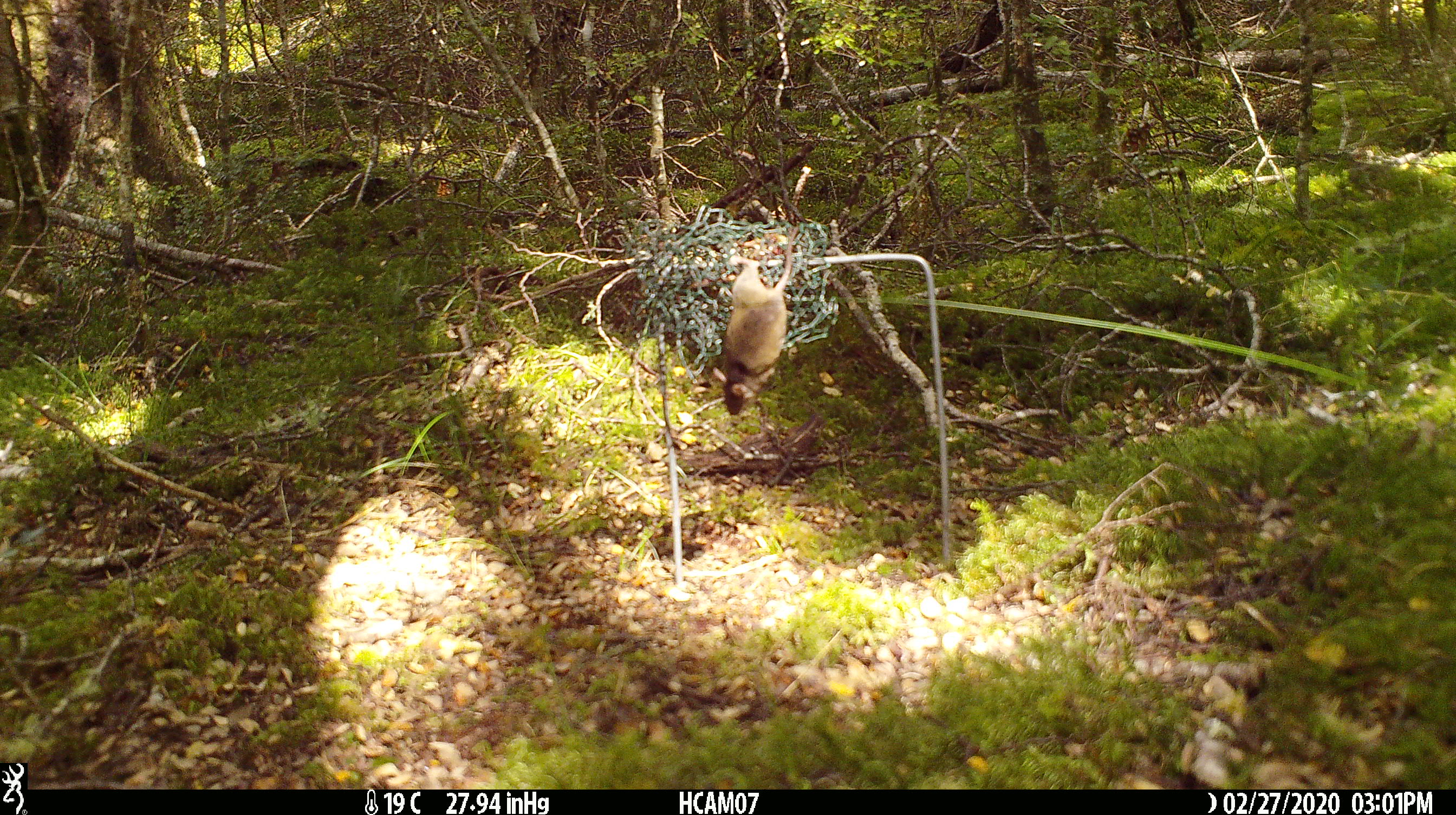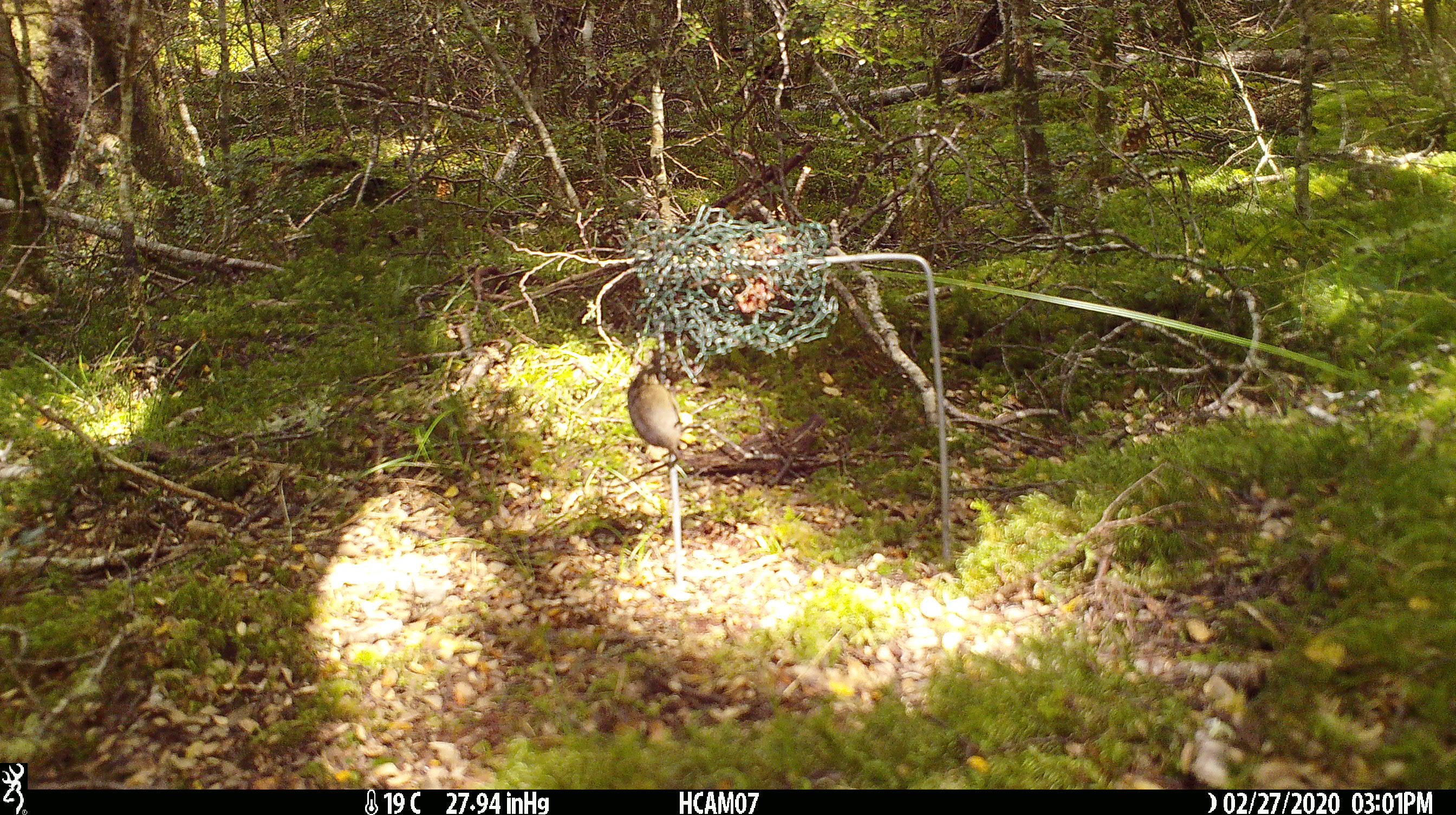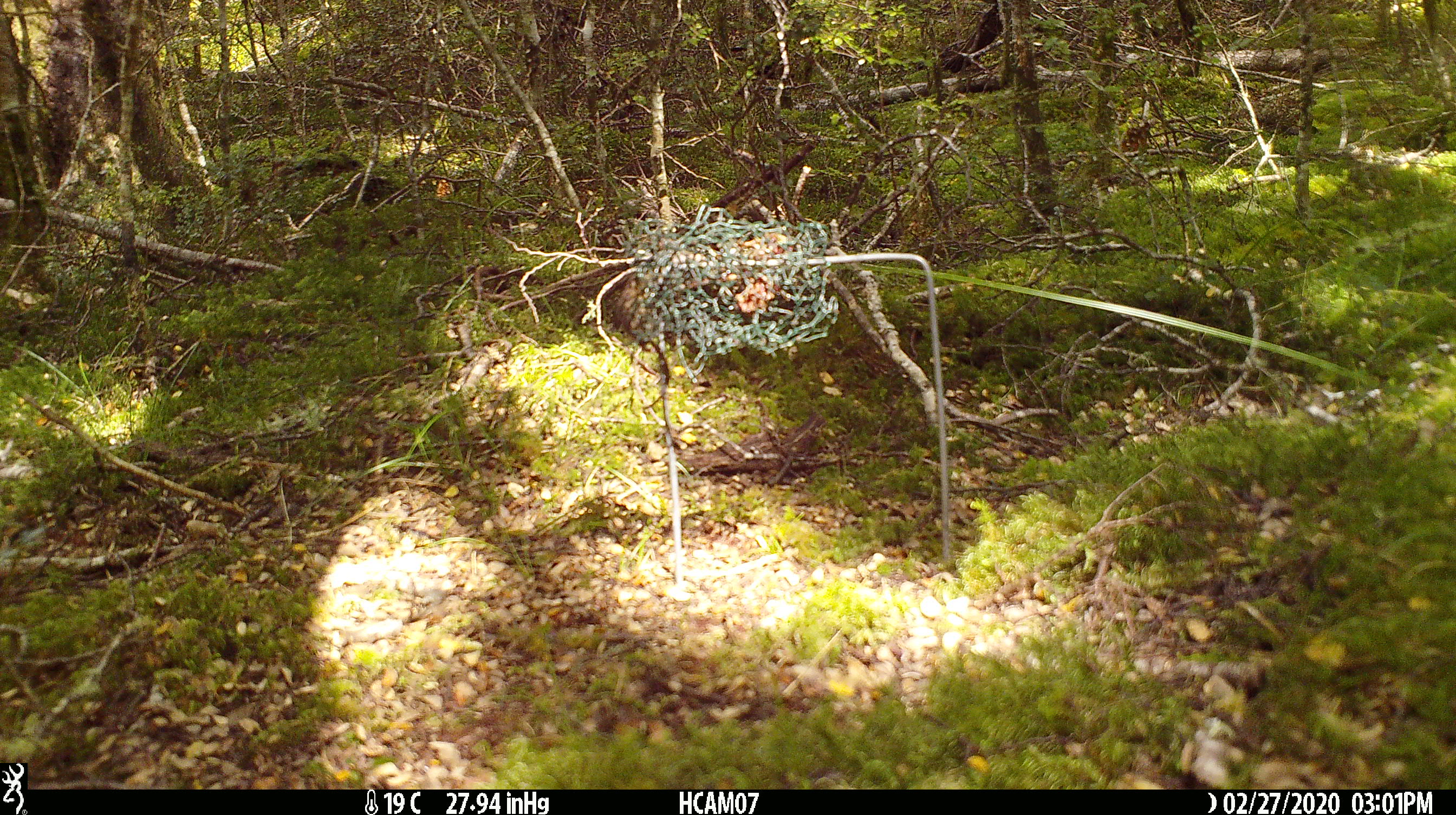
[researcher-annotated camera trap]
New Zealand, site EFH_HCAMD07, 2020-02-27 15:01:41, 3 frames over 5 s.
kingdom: Animalia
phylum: Chordata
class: Mammalia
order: Rodentia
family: Muridae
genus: Mus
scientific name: Mus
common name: mouse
Mouse (Mus).